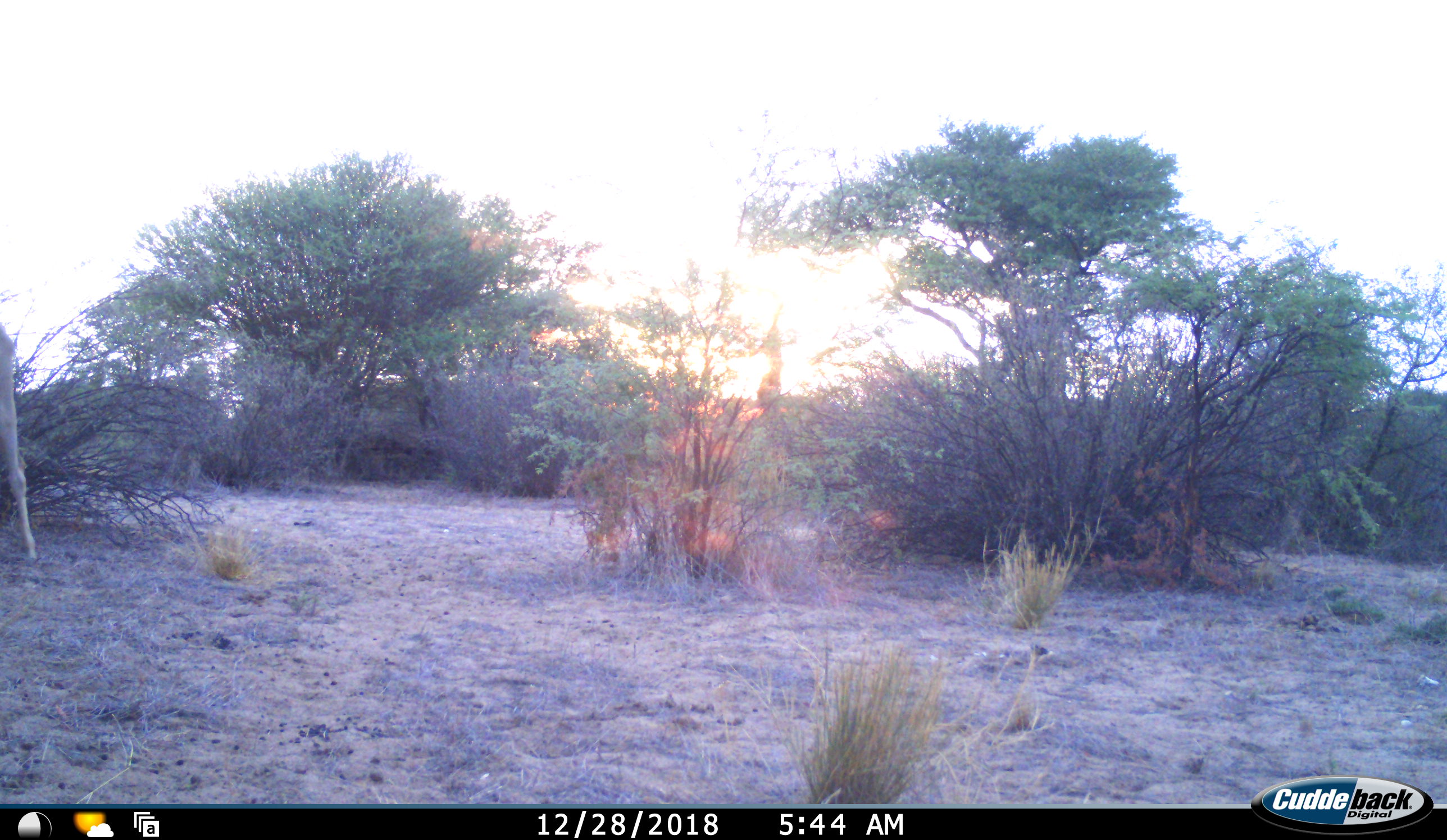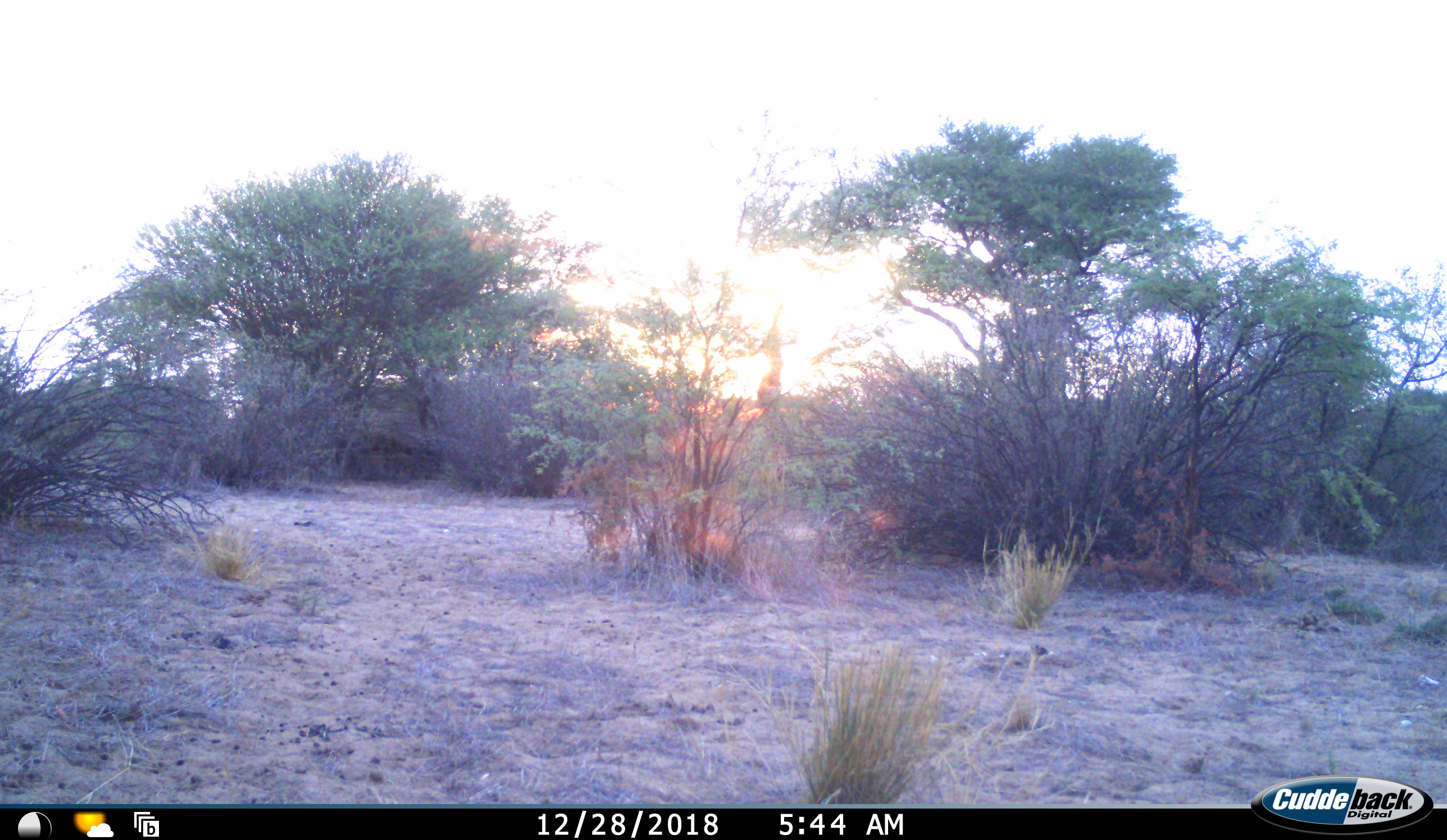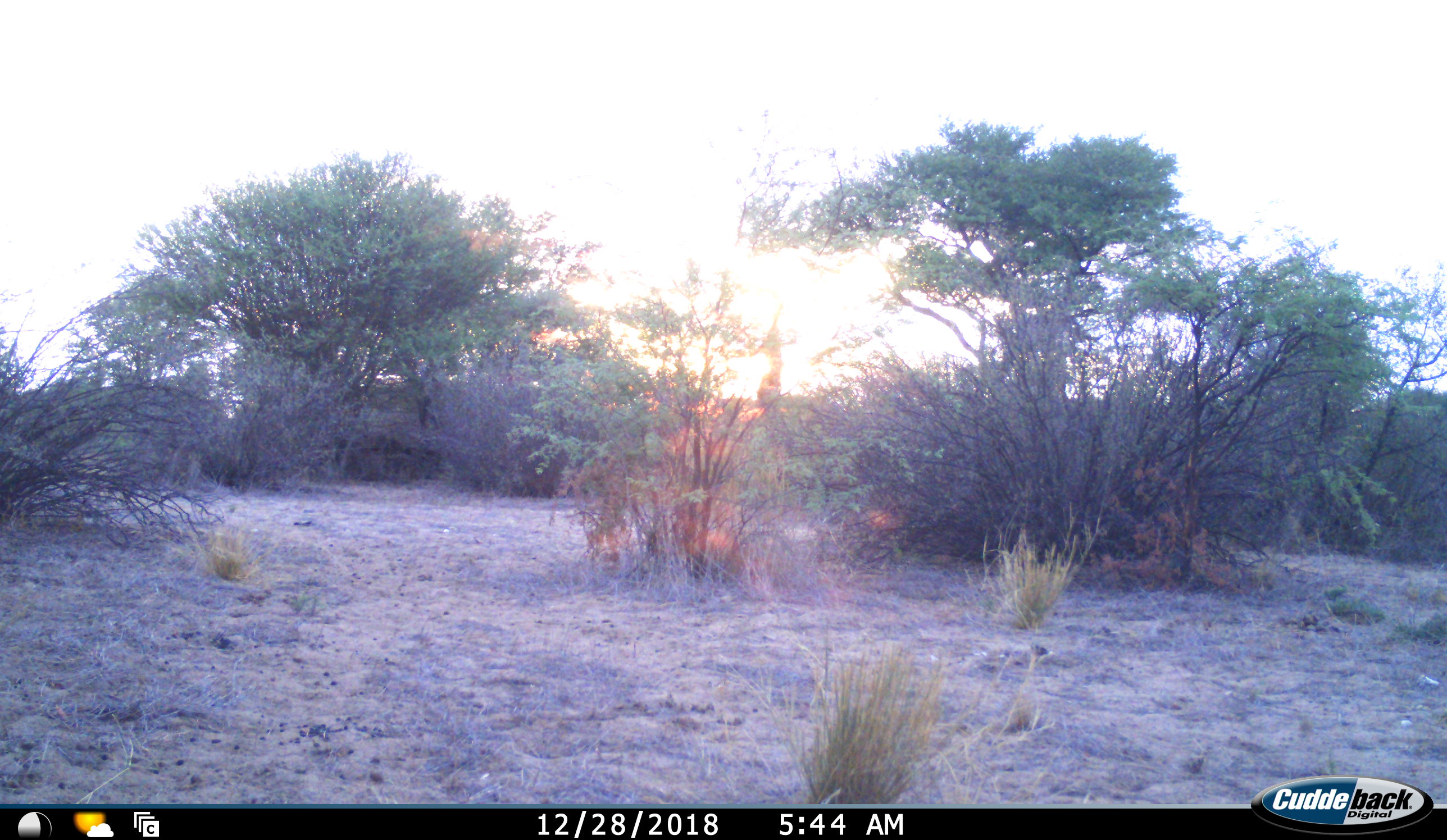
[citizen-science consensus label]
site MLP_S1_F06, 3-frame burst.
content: unidentified animal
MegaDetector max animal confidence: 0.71